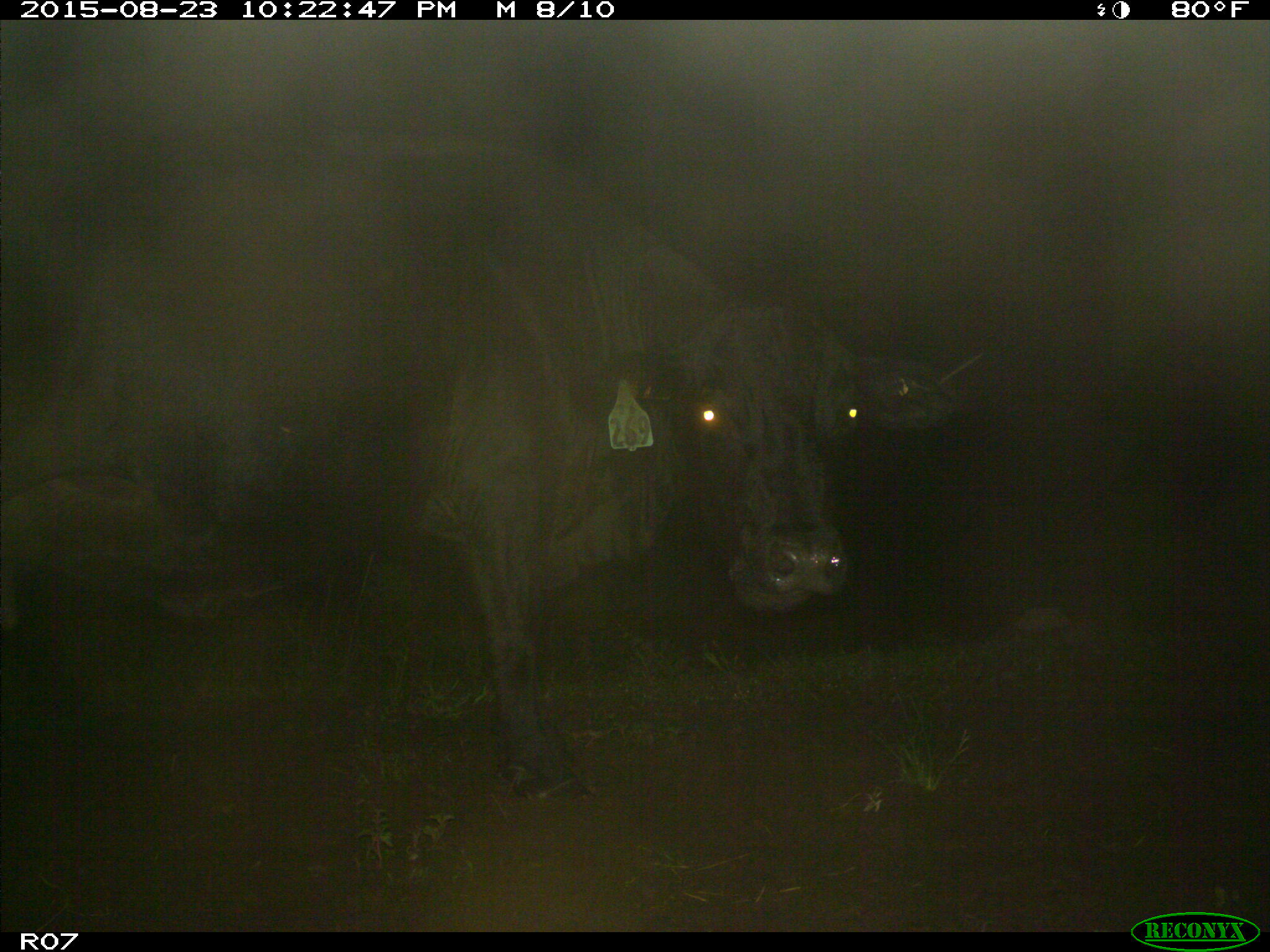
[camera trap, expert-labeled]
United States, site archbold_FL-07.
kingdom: Animalia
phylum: Chordata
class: Mammalia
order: Artiodactyla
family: Bovidae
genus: Bos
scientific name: Bos taurus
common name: domestic cow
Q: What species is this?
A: Bos taurus (domestic cow).